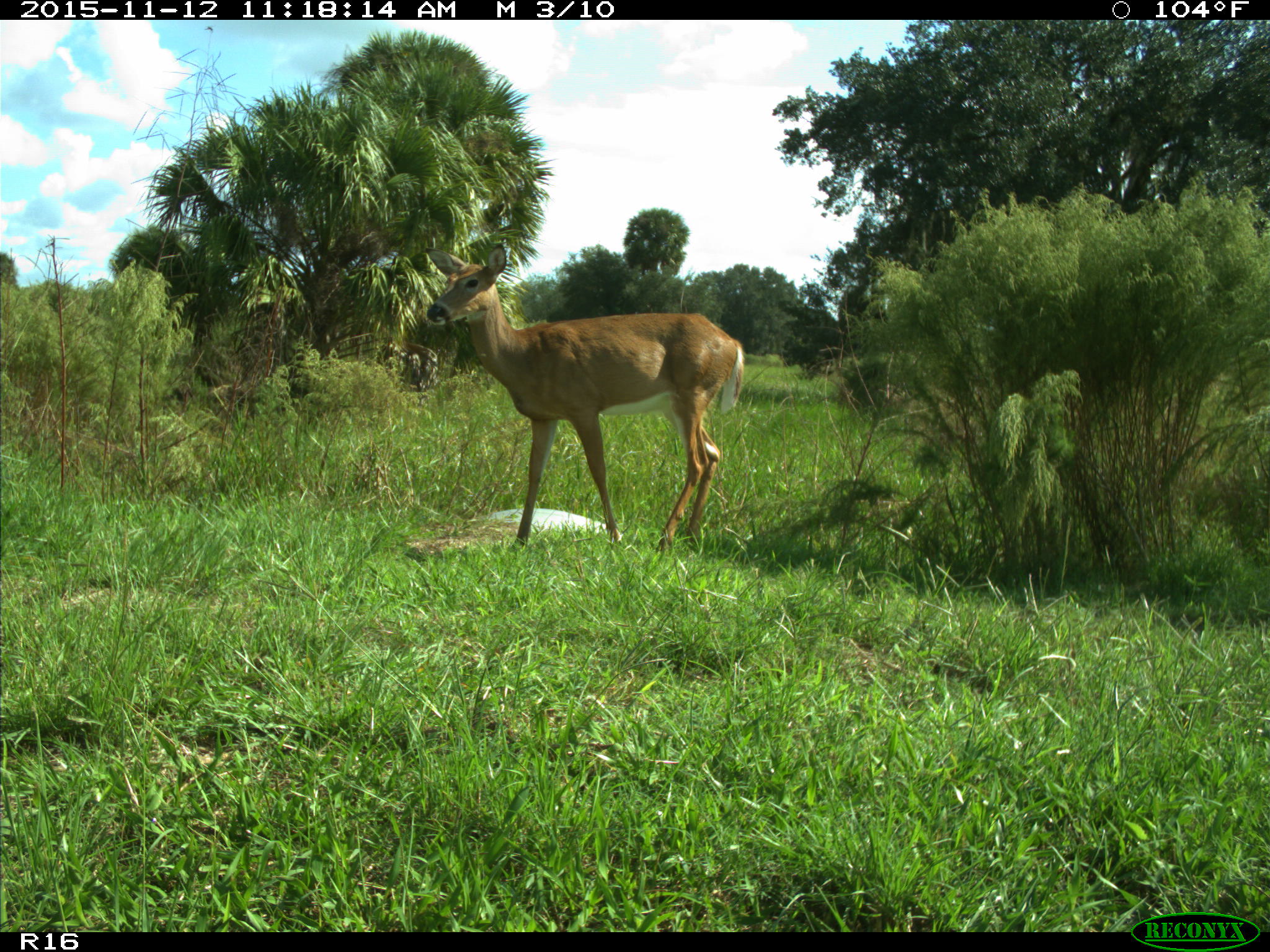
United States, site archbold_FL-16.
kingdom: Animalia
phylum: Chordata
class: Mammalia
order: Artiodactyla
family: Cervidae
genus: Odocoileus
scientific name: Odocoileus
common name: deer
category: unidentified deer